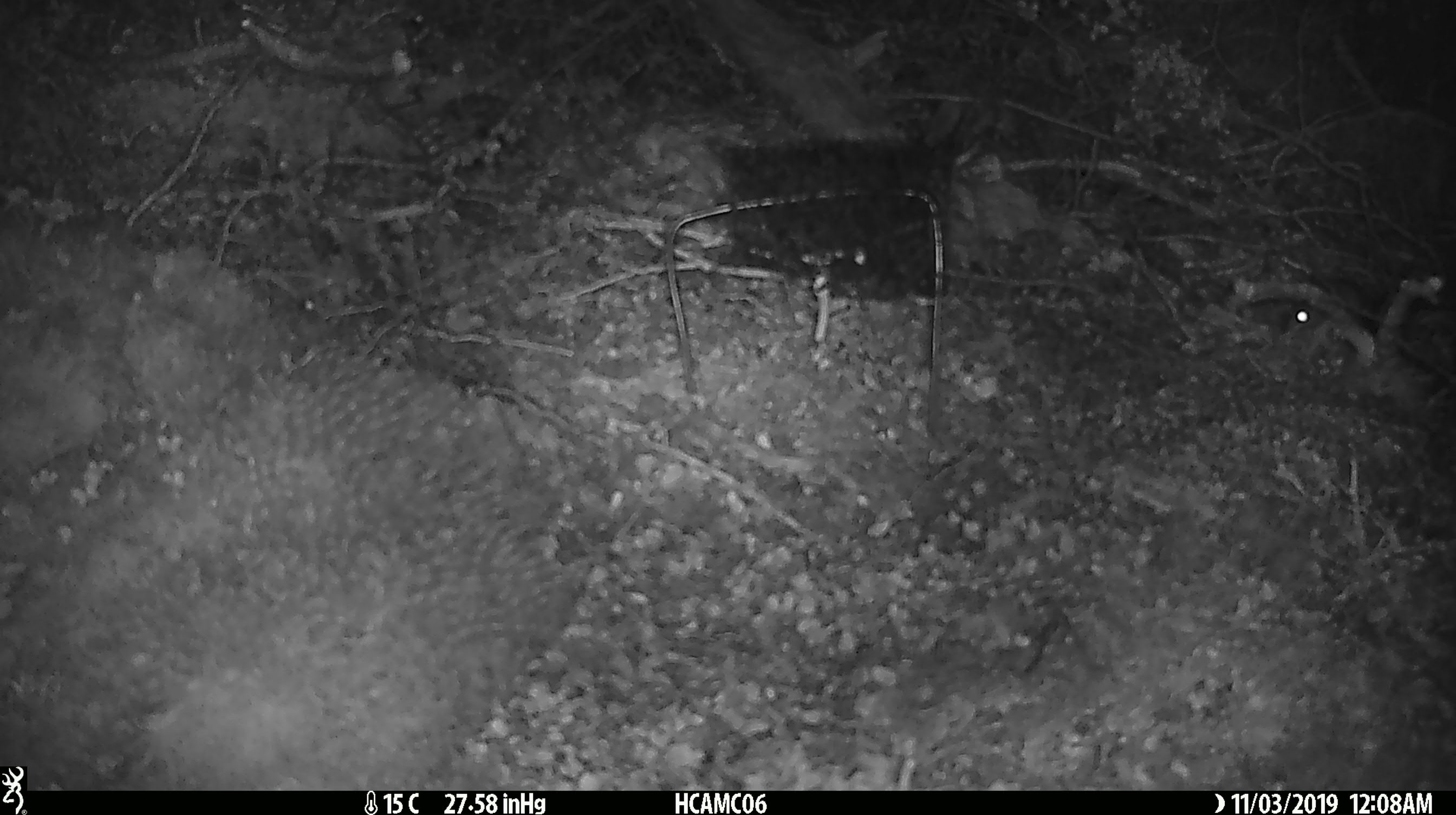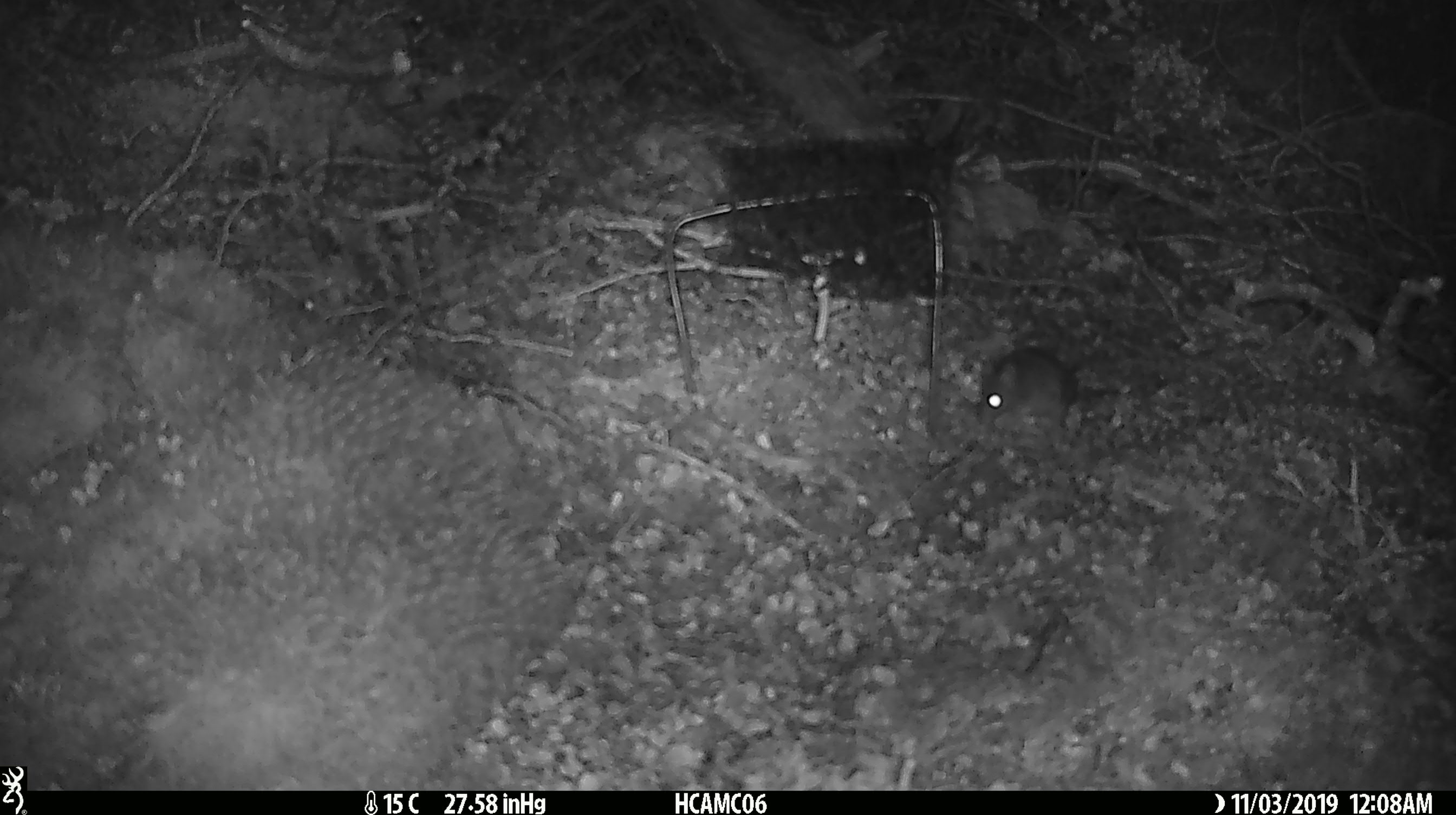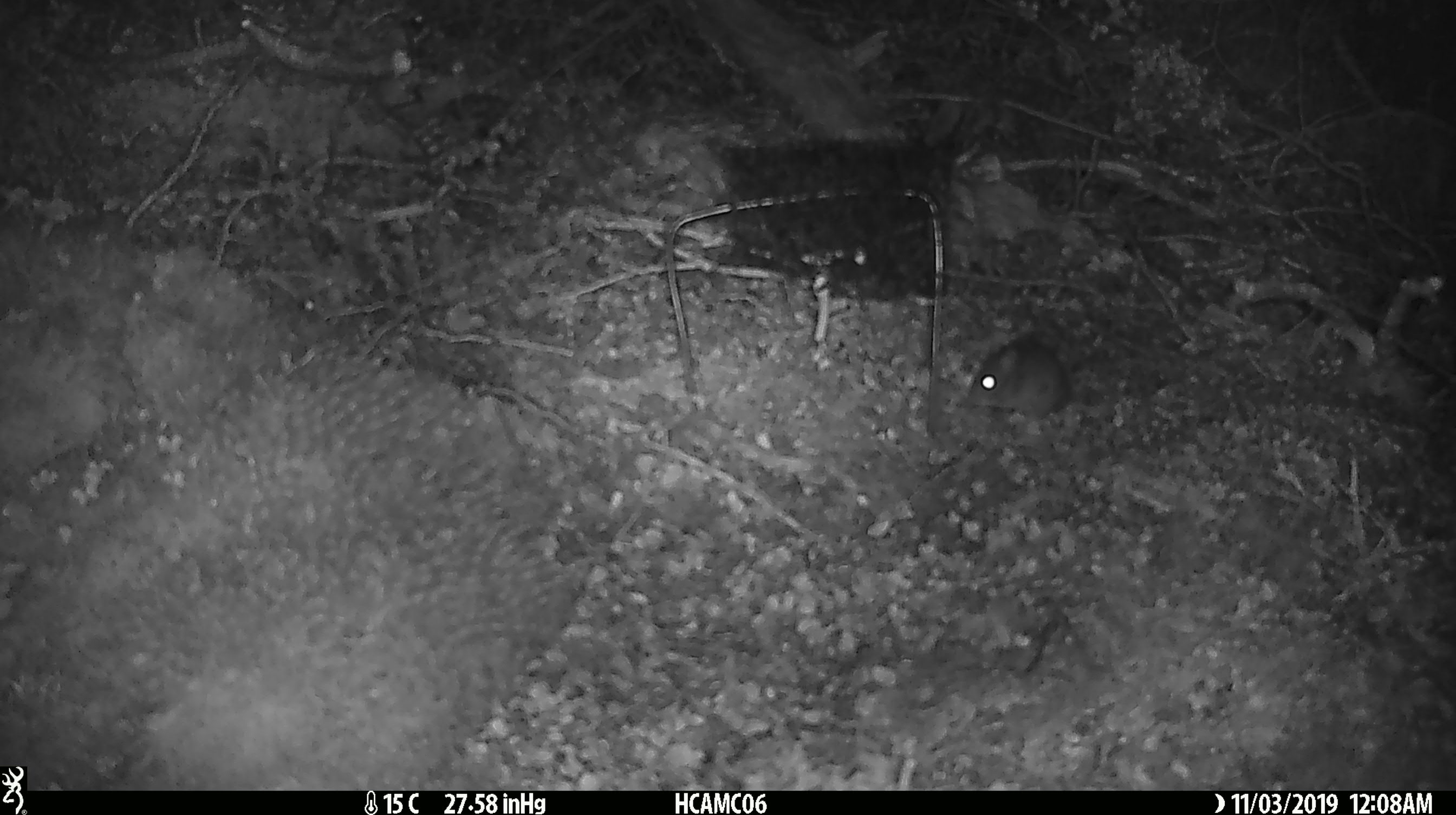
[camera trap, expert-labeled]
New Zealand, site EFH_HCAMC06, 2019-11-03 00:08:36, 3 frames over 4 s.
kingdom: Animalia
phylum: Chordata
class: Mammalia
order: Rodentia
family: Muridae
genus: Mus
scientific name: Mus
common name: mouse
Mouse (Mus).